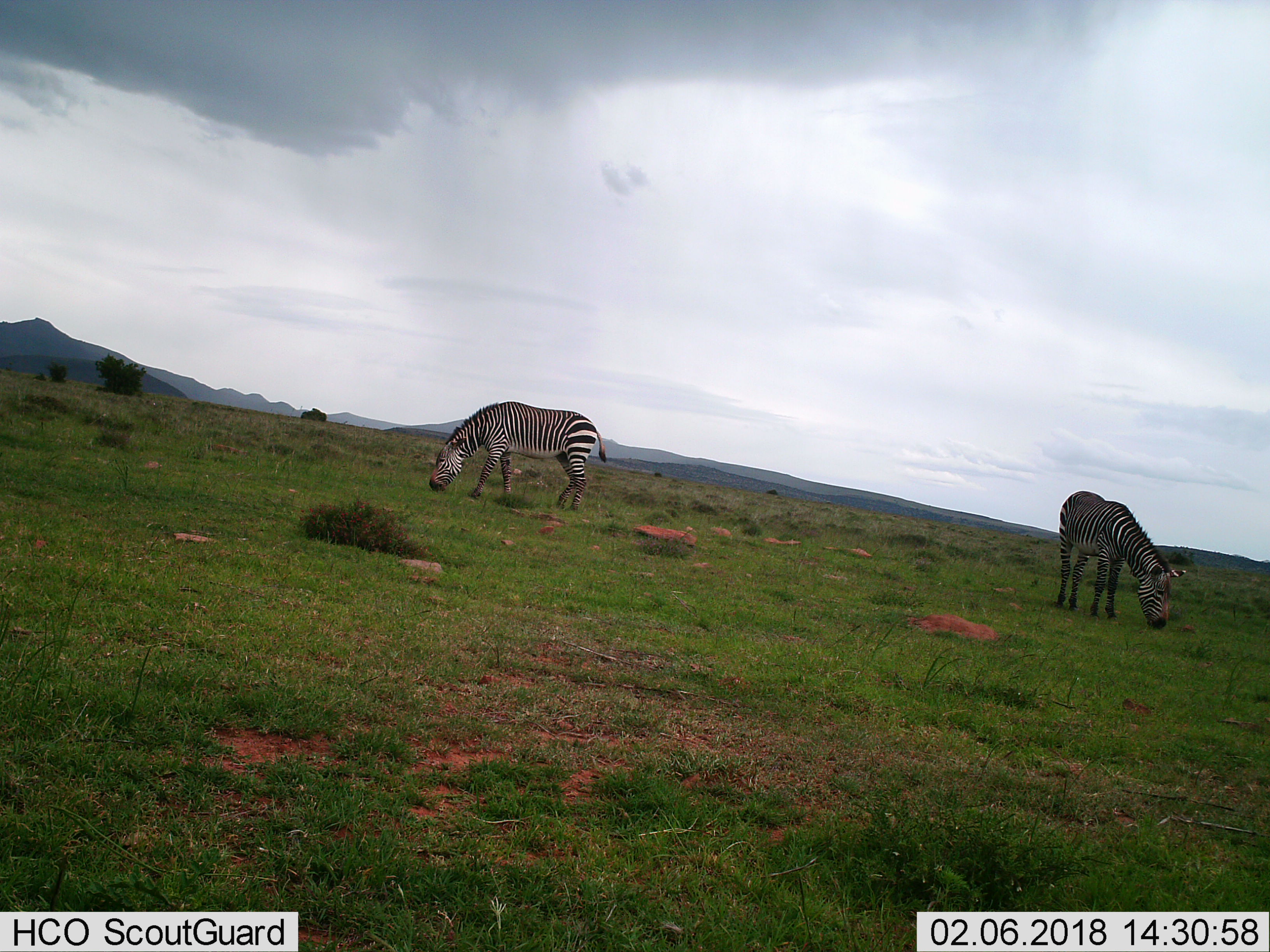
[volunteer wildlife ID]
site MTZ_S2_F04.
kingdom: Animalia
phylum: Chordata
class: Mammalia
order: Perissodactyla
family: Equidae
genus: Equus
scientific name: Equus zebra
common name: mountain zebra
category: zebramountain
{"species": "zebramountain (mountain zebra) (Equus zebra)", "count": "2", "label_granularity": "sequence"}